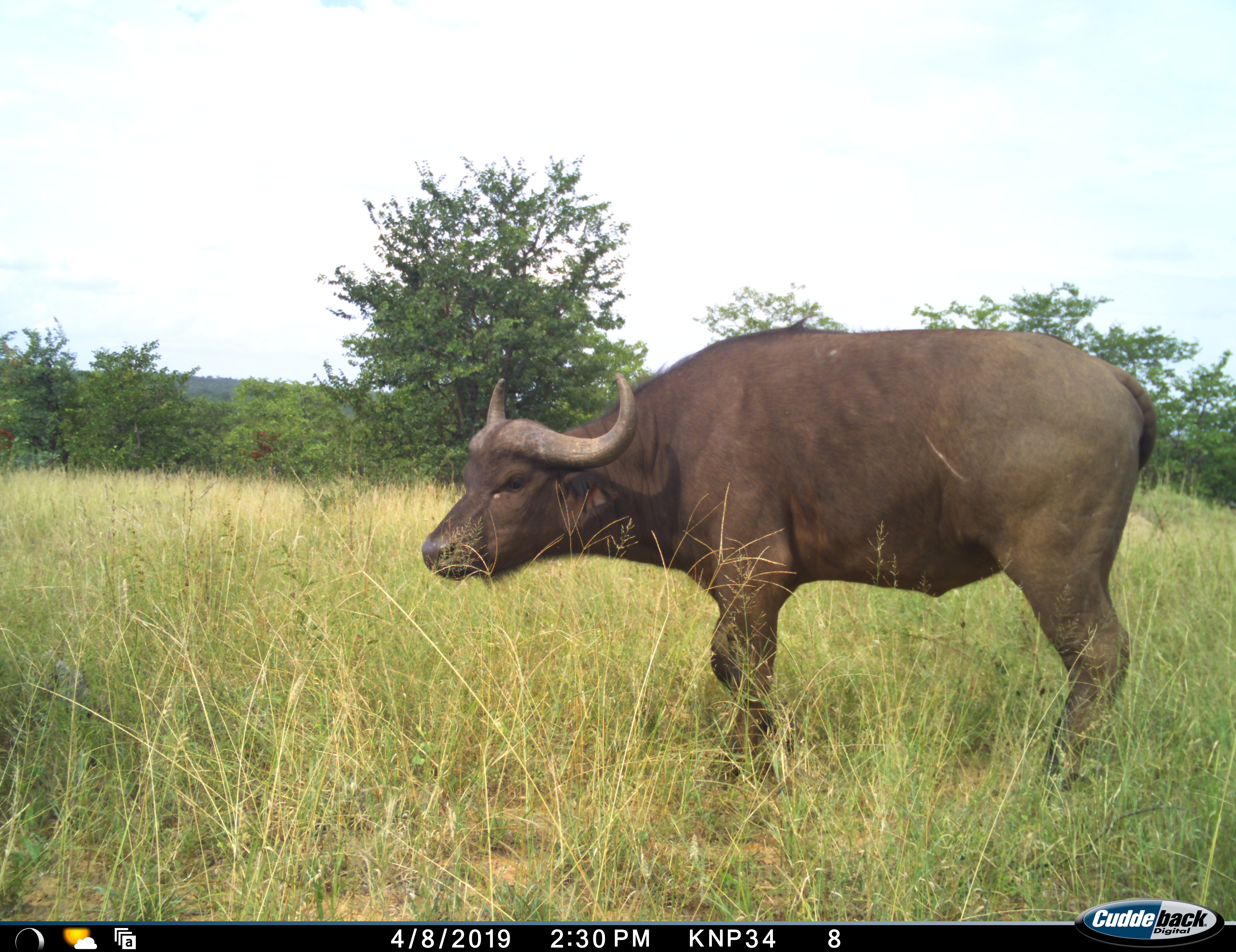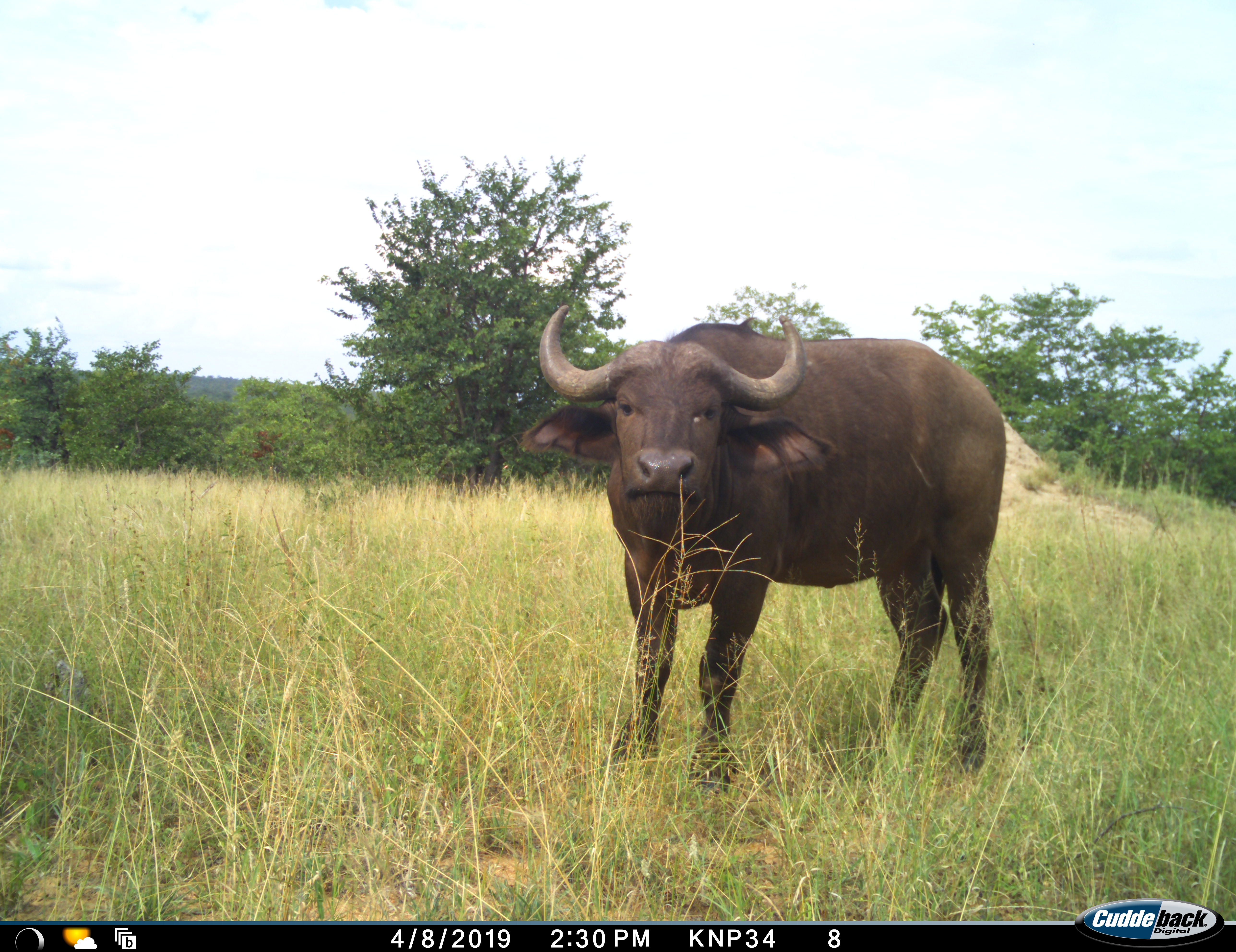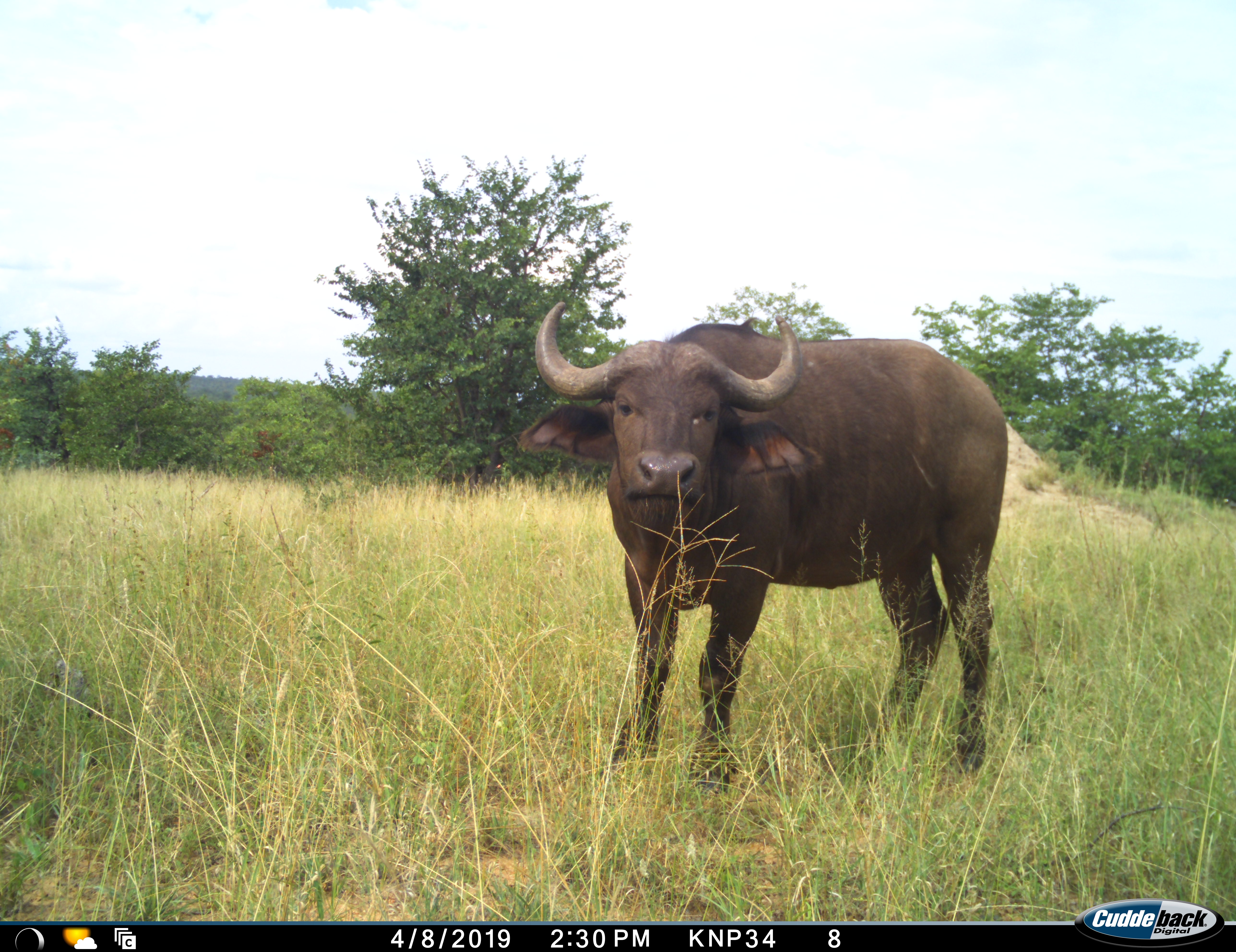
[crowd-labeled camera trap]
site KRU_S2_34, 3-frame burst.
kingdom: Animalia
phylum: Chordata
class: Mammalia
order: Artiodactyla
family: Bovidae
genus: Syncerus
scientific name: Syncerus caffer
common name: african buffalo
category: buffalo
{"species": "buffalo (african buffalo) (Syncerus caffer)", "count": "1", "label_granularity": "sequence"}